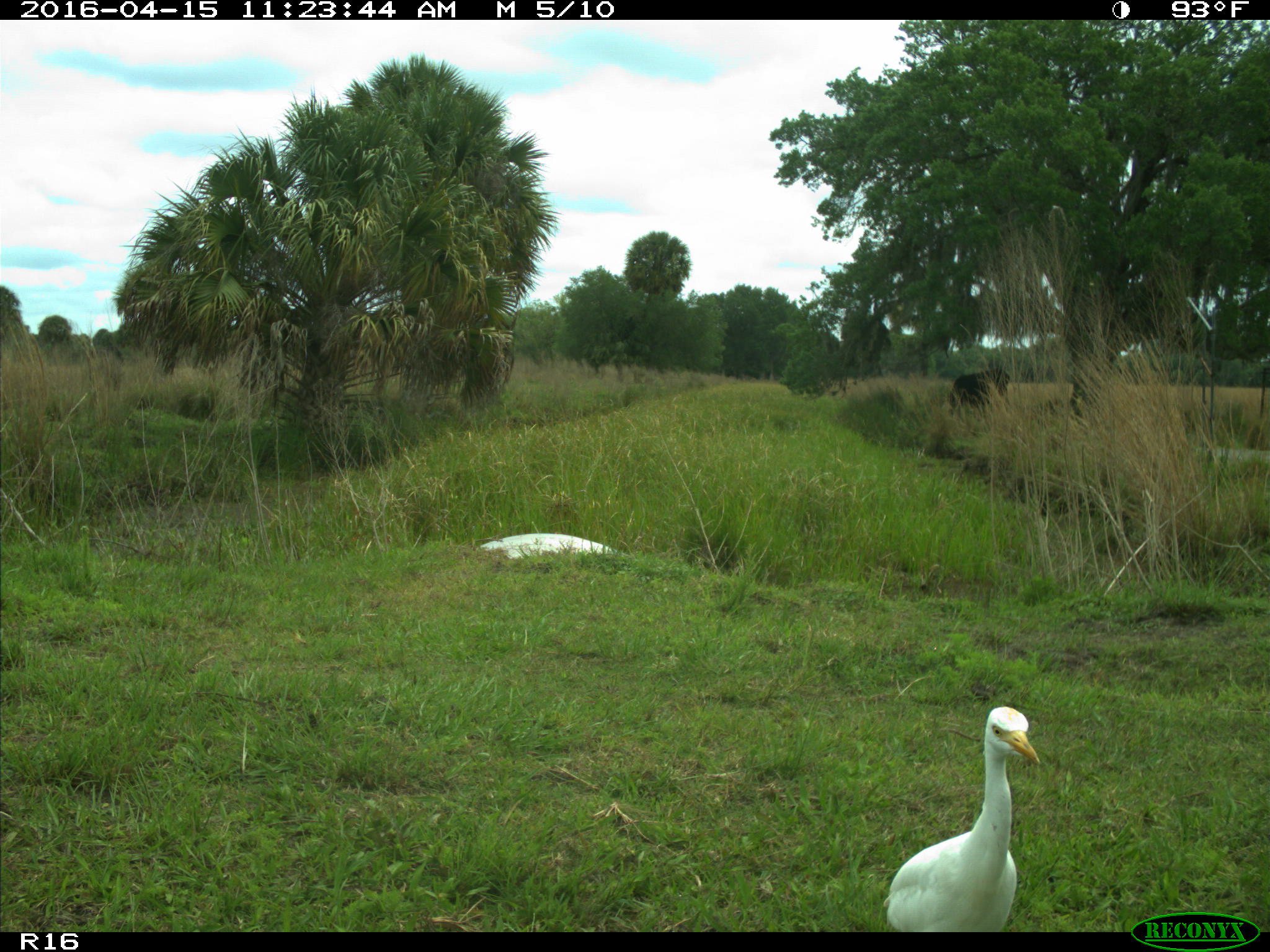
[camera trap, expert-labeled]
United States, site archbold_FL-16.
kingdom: Animalia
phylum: Chordata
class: Aves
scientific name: Aves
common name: birds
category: unidentified bird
Unidentified bird (birds) (Aves).